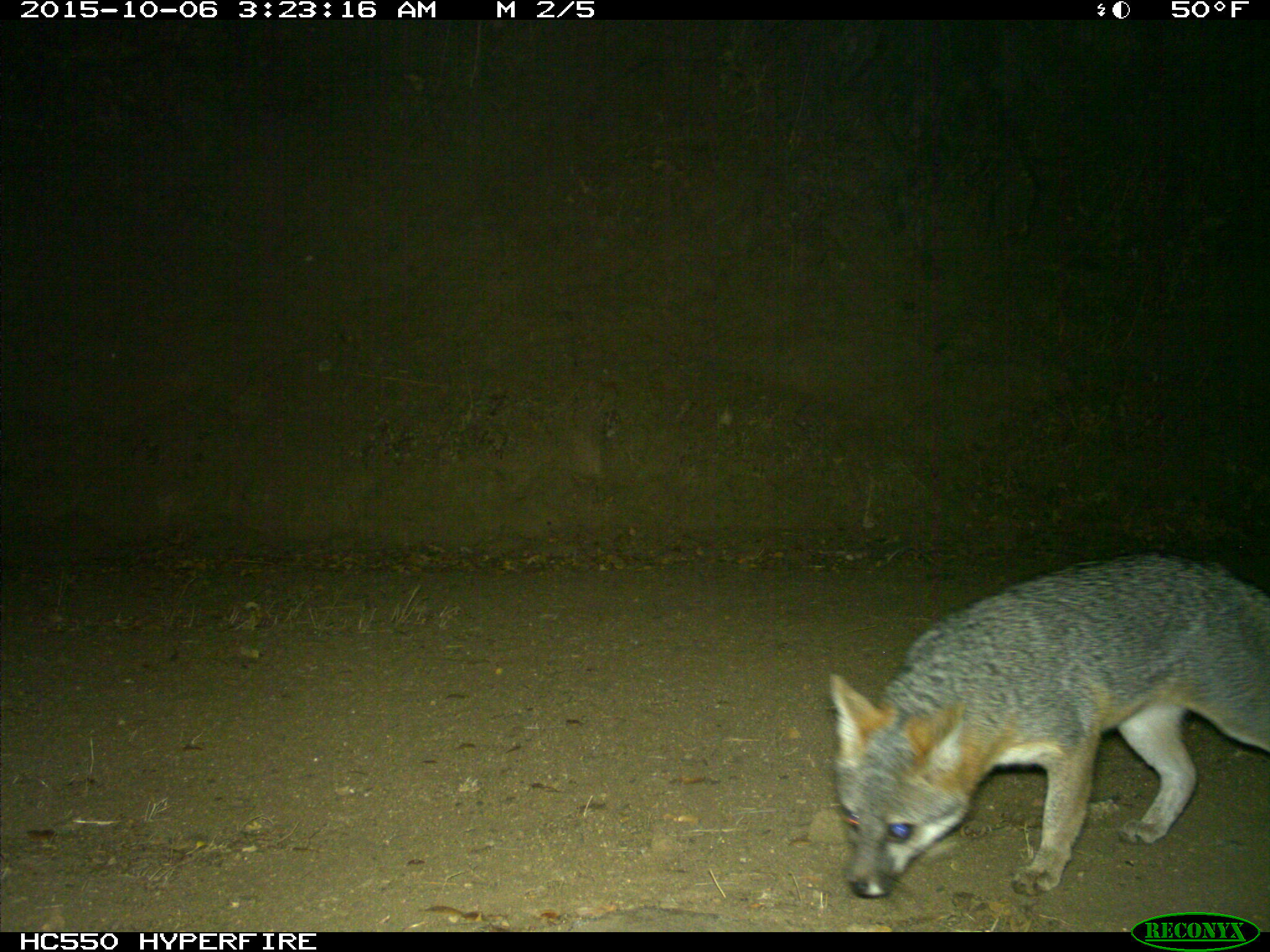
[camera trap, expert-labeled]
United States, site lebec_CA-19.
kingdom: Animalia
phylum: Chordata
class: Mammalia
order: Carnivora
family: Canidae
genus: Urocyon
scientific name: Urocyon cinereoargenteus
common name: gray fox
Urocyon cinereoargenteus (gray fox).